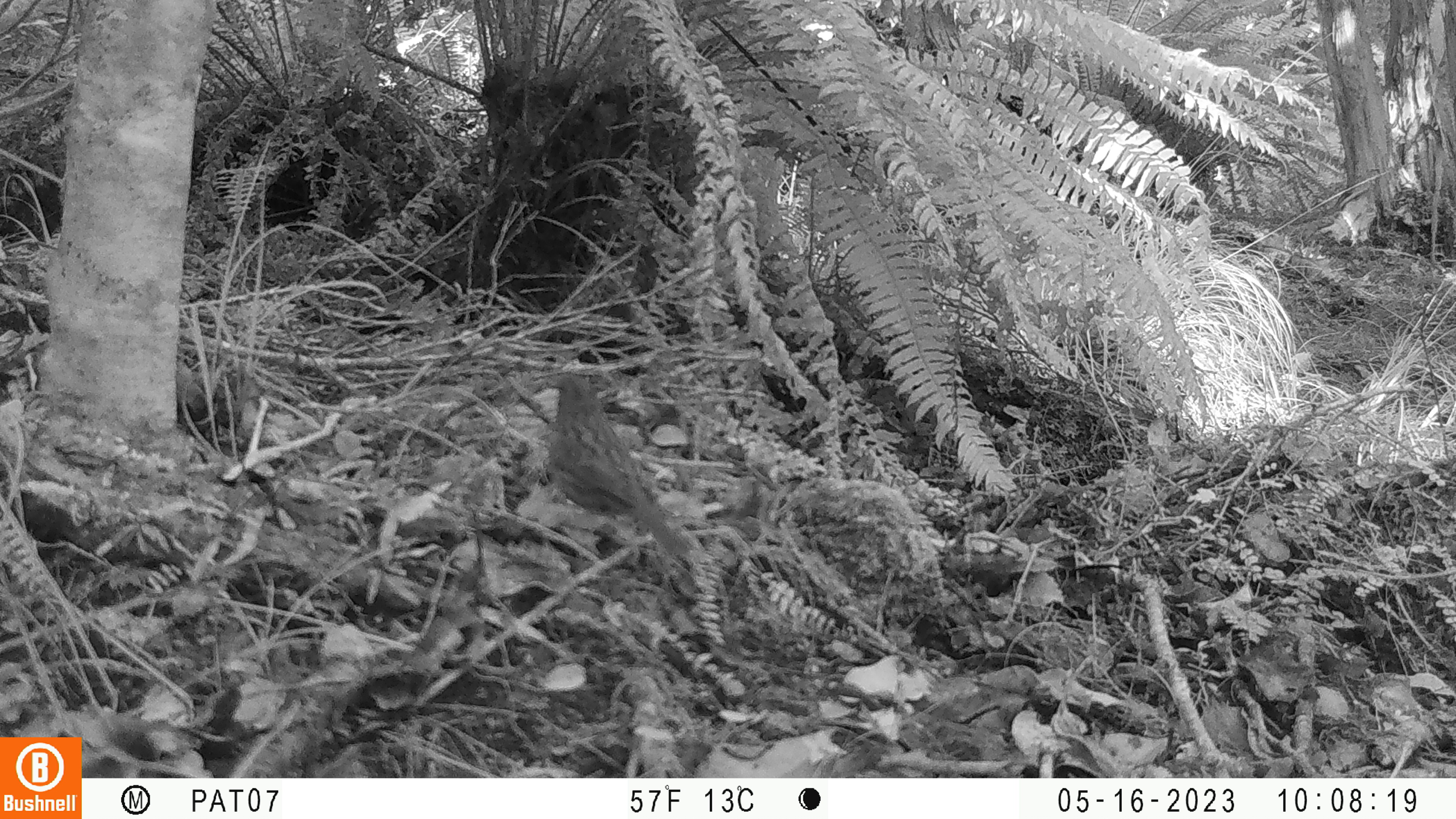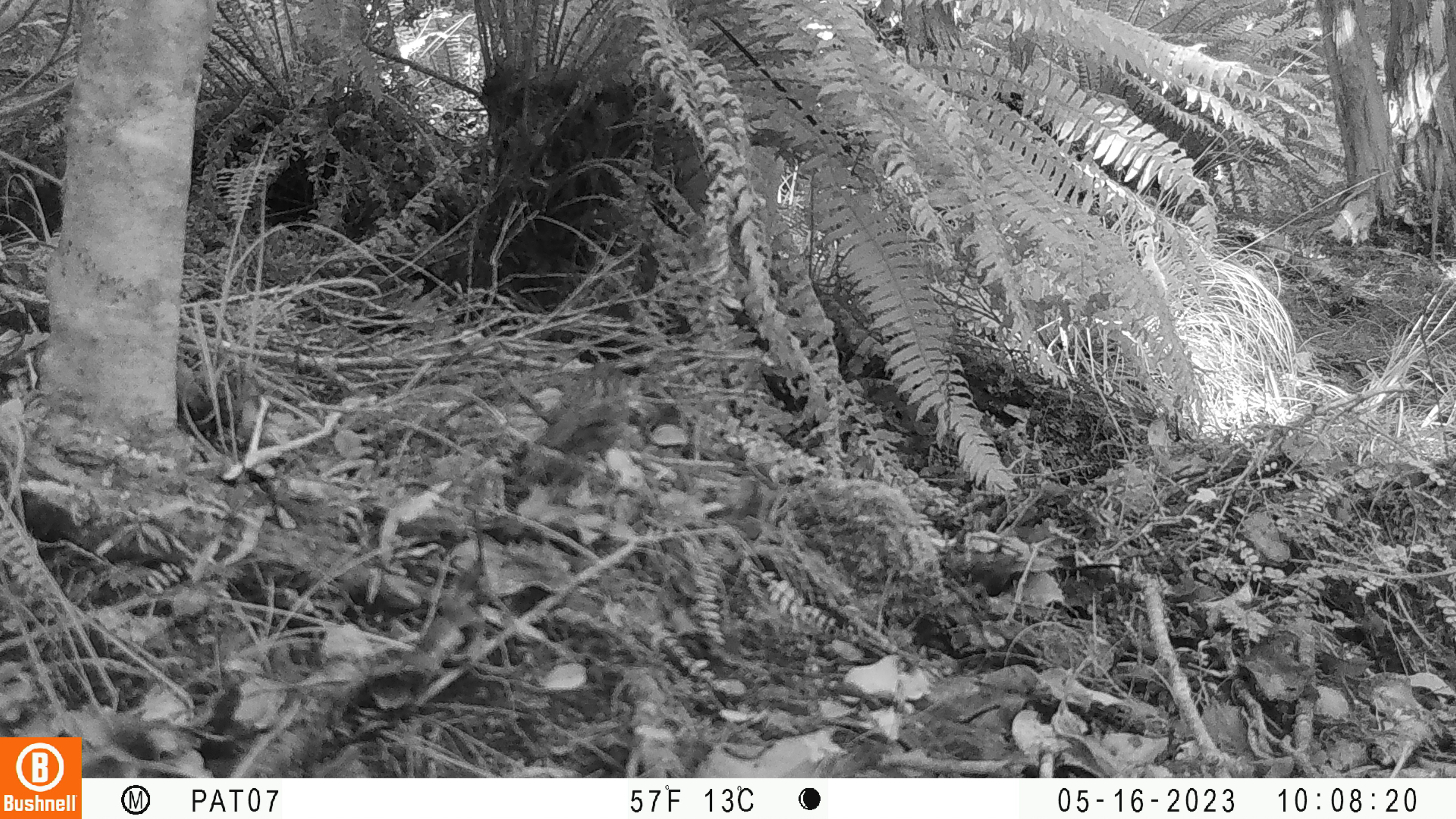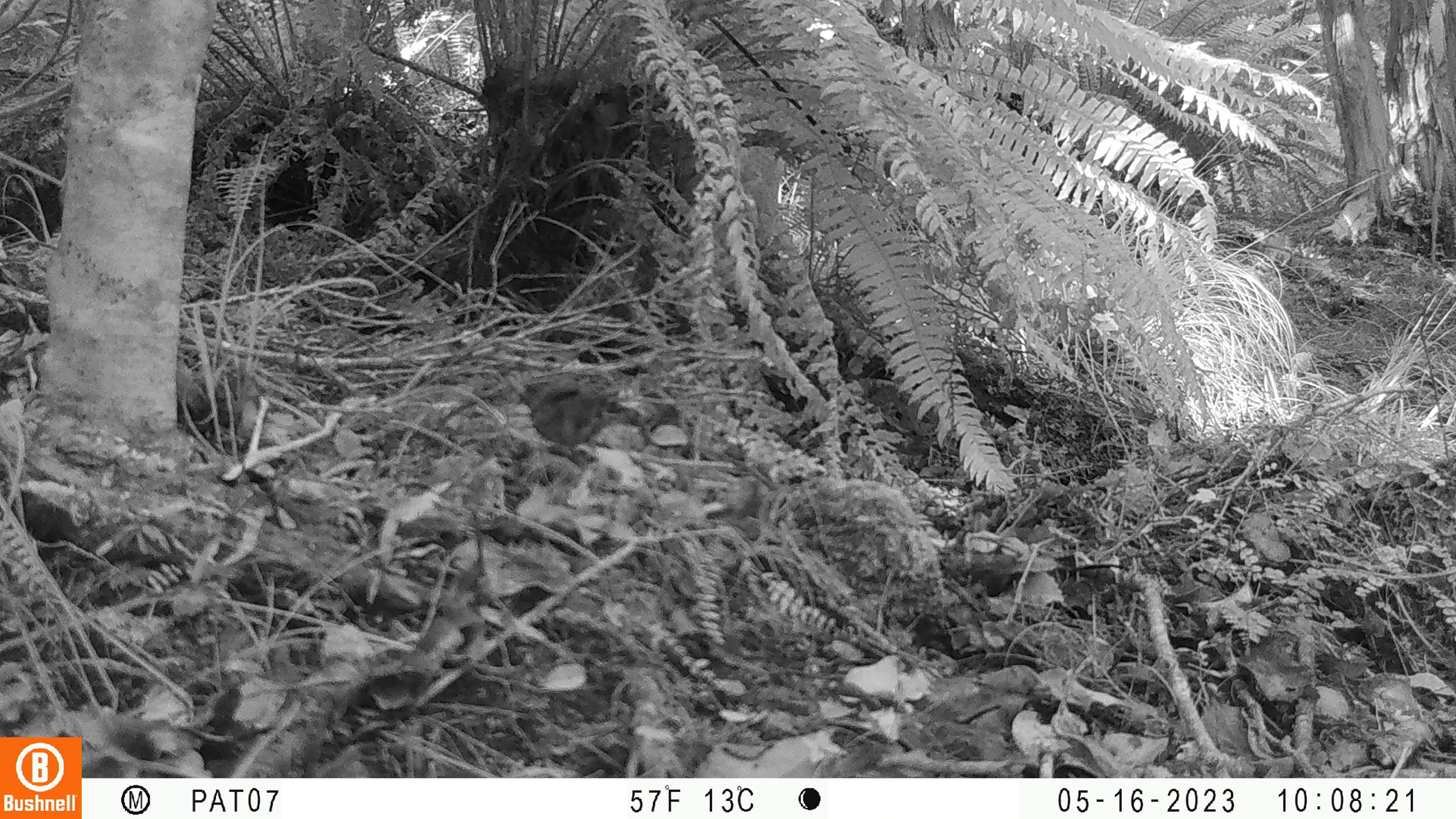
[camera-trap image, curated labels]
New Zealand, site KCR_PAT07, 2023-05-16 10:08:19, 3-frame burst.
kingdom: Animalia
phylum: Chordata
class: Aves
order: Passeriformes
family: Prunellidae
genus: Prunella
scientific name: Prunella modularis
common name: dunnock